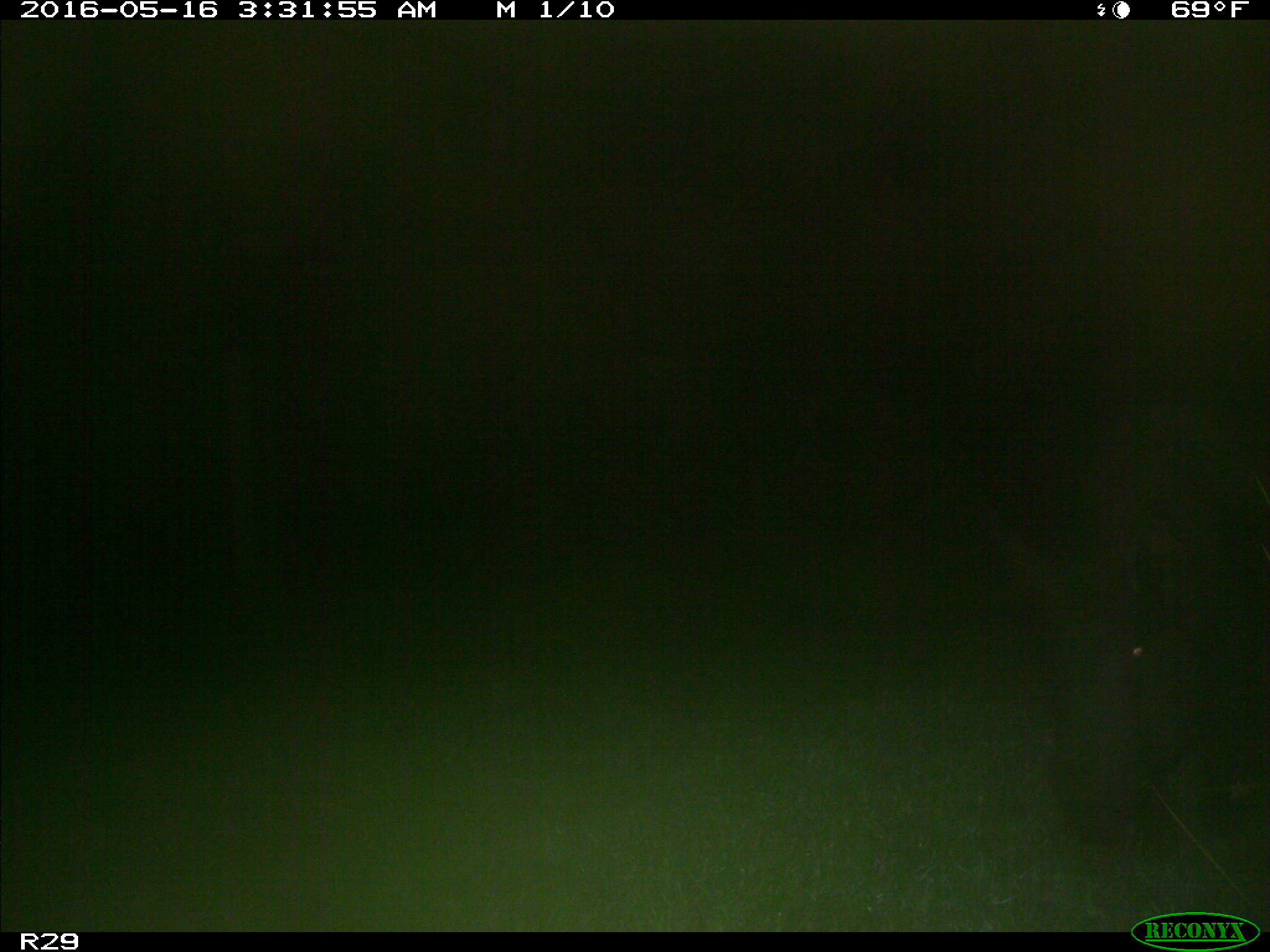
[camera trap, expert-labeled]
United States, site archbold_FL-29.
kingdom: Animalia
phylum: Chordata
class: Mammalia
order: Artiodactyla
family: Suidae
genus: Sus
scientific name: Sus scrofa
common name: wild boar